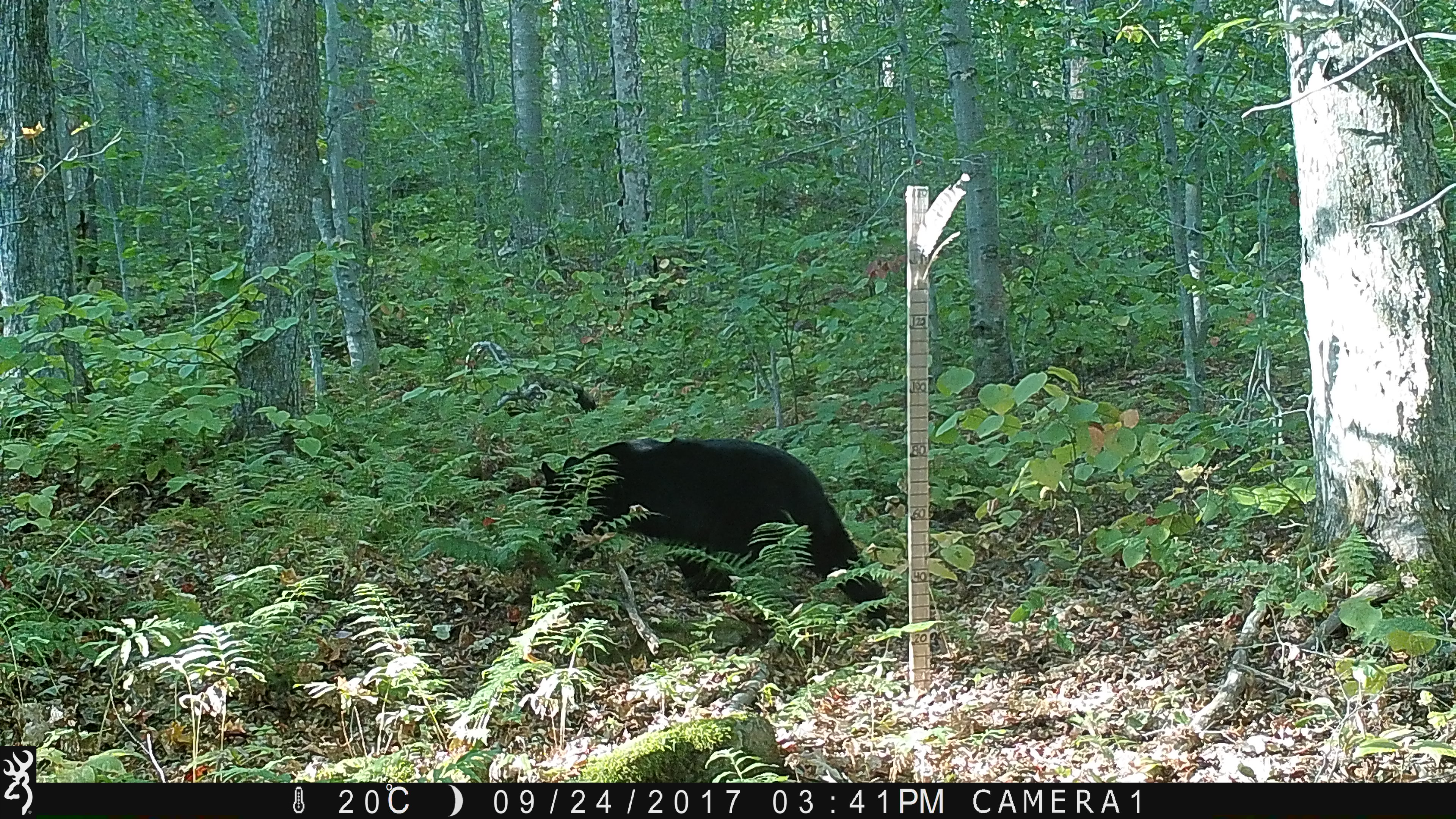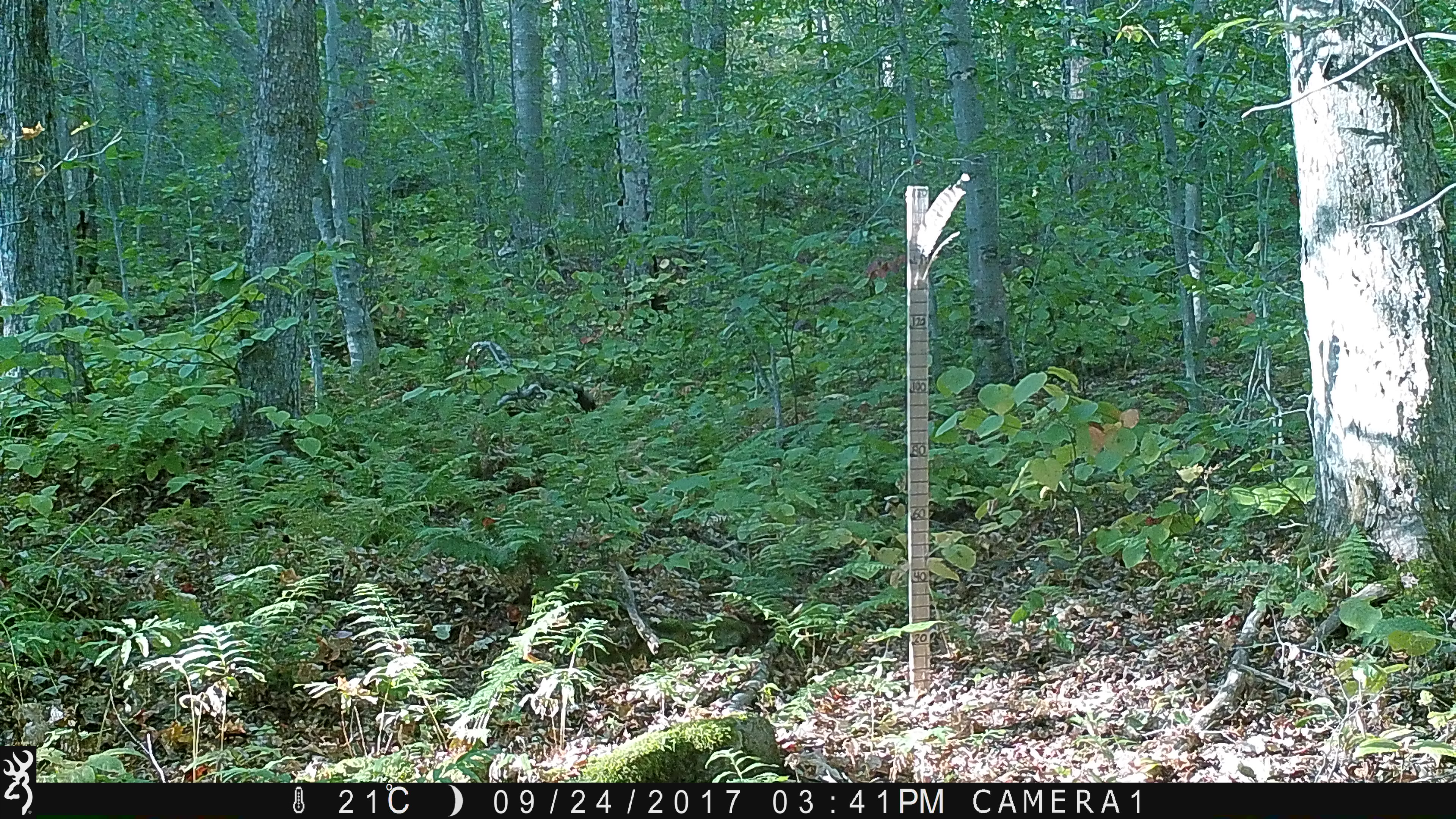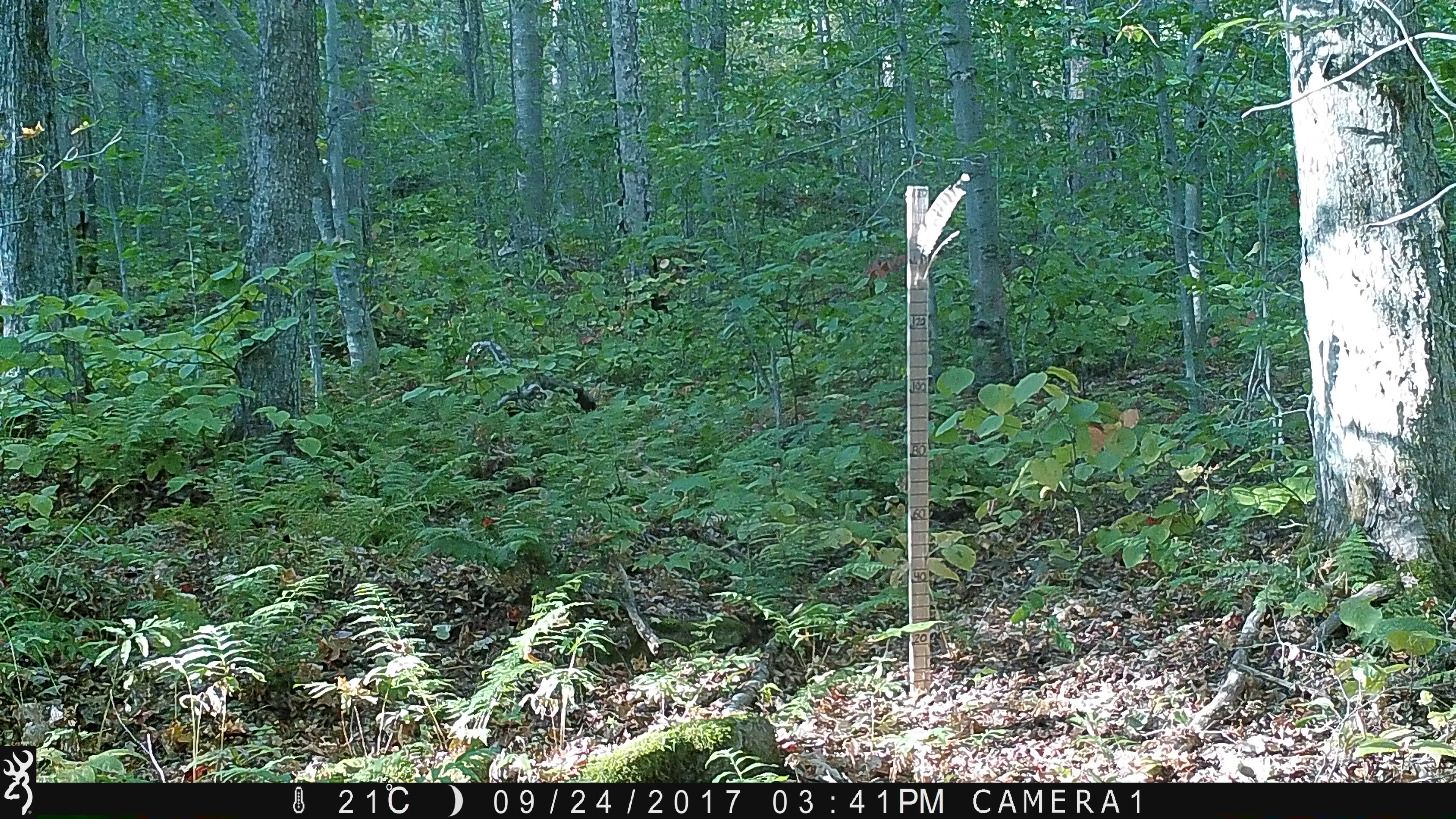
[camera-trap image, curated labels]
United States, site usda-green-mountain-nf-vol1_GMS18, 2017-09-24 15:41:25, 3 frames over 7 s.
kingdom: Animalia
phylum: Chordata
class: Mammalia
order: Carnivora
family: Ursidae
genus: Ursus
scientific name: Ursus americanus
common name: black bear